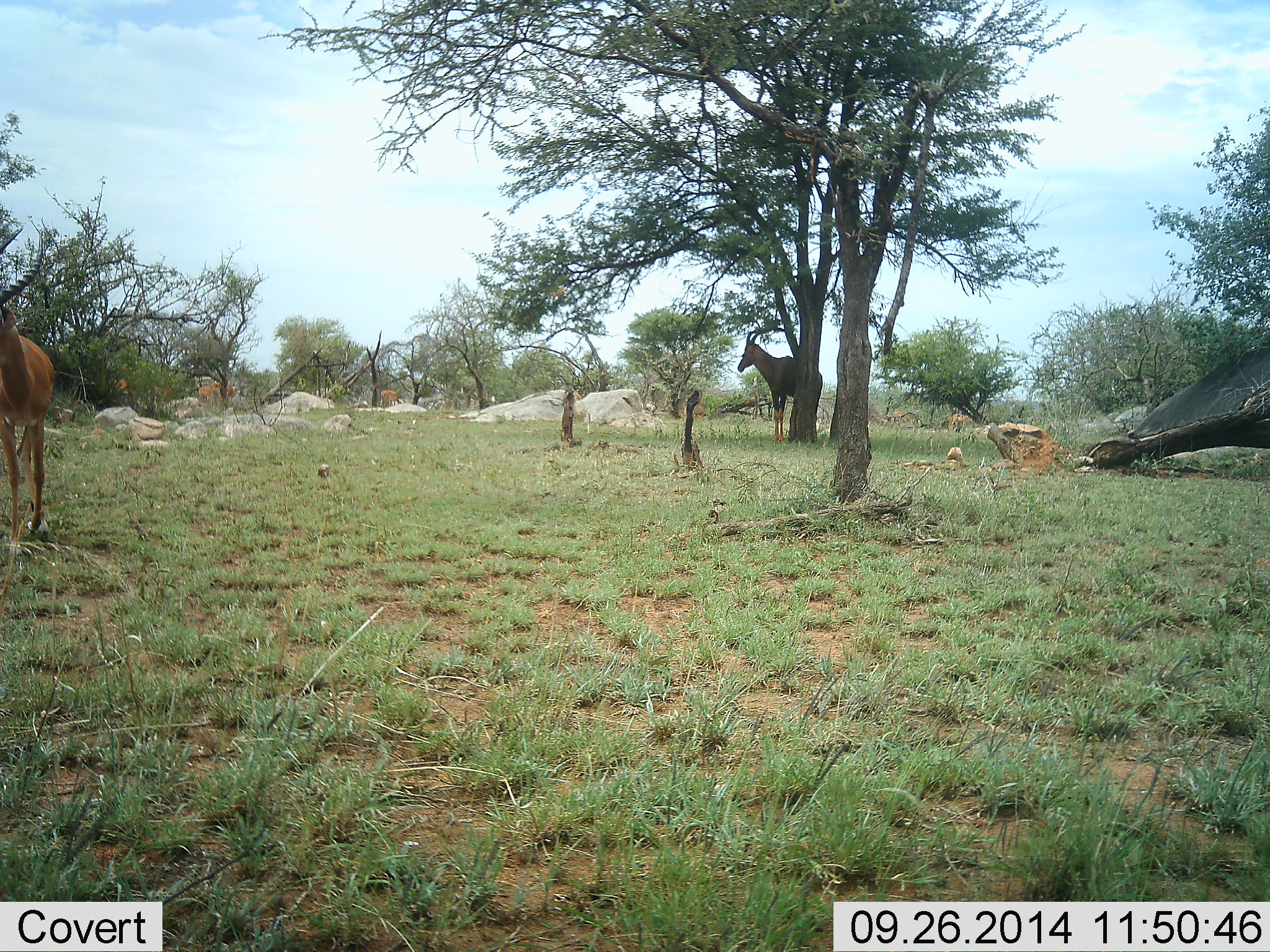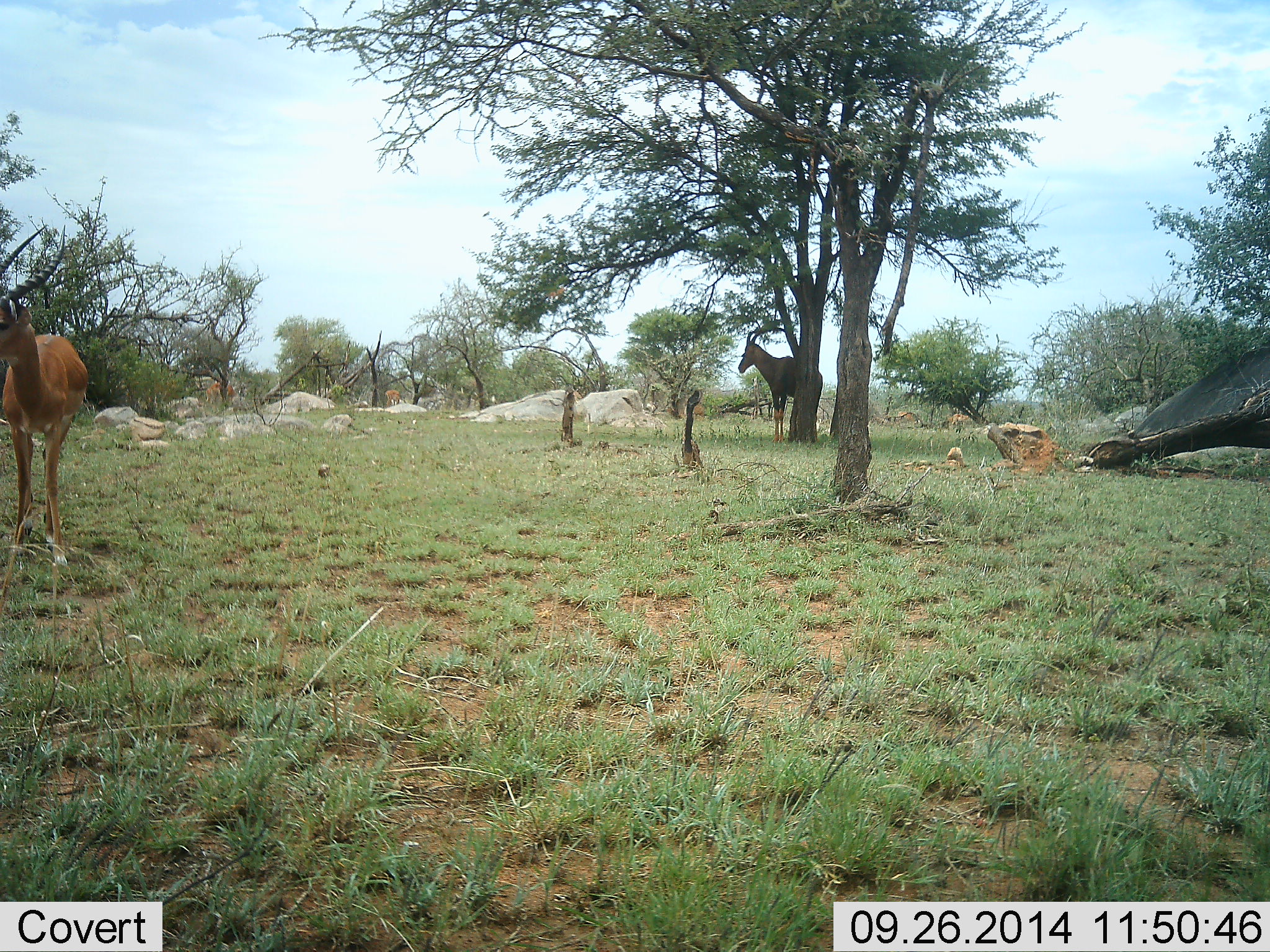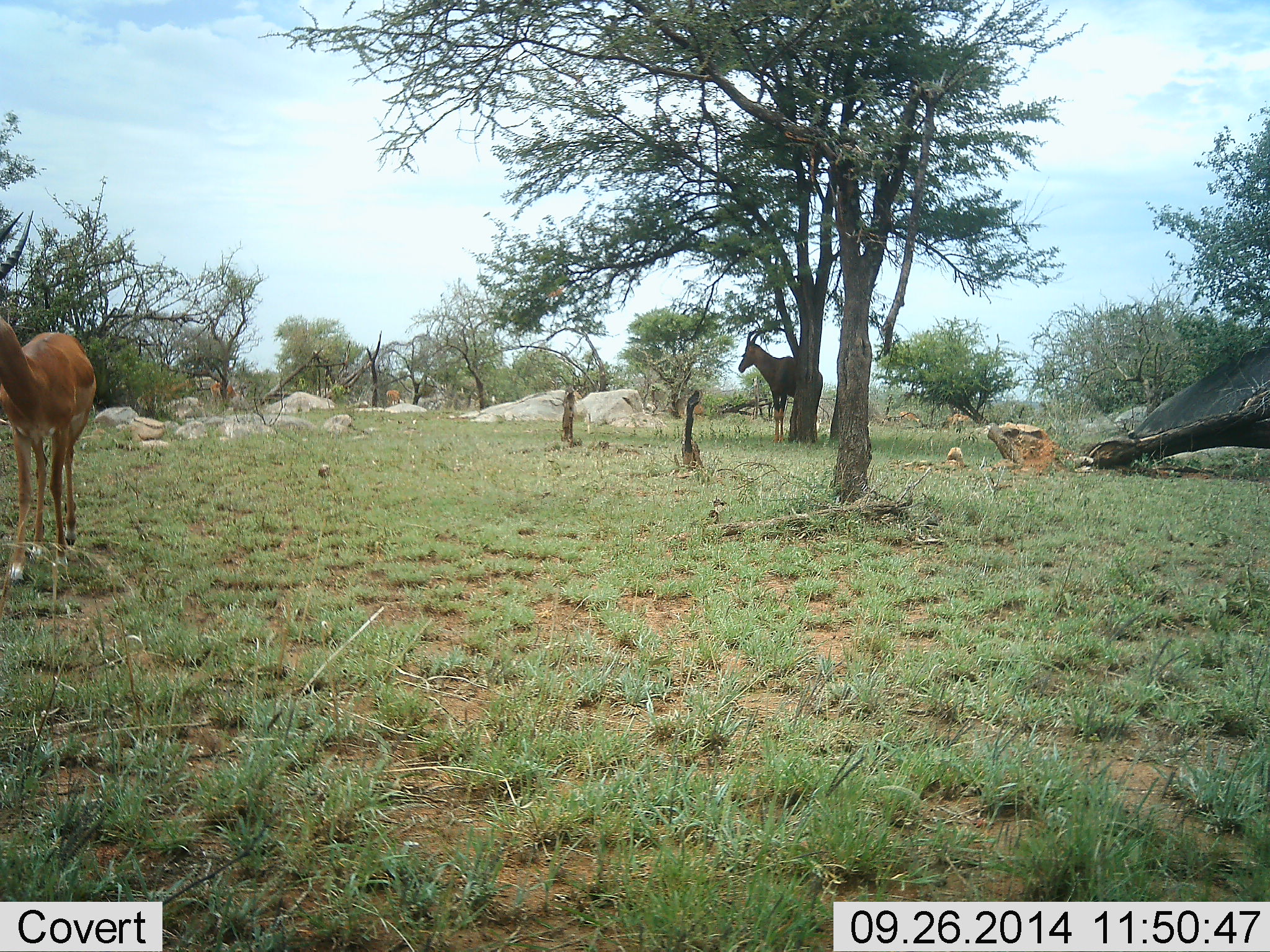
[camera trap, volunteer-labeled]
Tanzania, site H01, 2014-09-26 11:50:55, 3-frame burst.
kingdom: Animalia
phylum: Chordata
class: Mammalia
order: Artiodactyla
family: Bovidae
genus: Aepyceros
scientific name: Aepyceros melampus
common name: impala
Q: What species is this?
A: Impala (Aepyceros melampus).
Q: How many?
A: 3.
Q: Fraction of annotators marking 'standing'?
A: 69%.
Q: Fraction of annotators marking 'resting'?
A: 0%.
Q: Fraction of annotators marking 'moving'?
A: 54%.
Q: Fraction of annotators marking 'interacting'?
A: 0%.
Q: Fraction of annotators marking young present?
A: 0%.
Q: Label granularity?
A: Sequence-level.